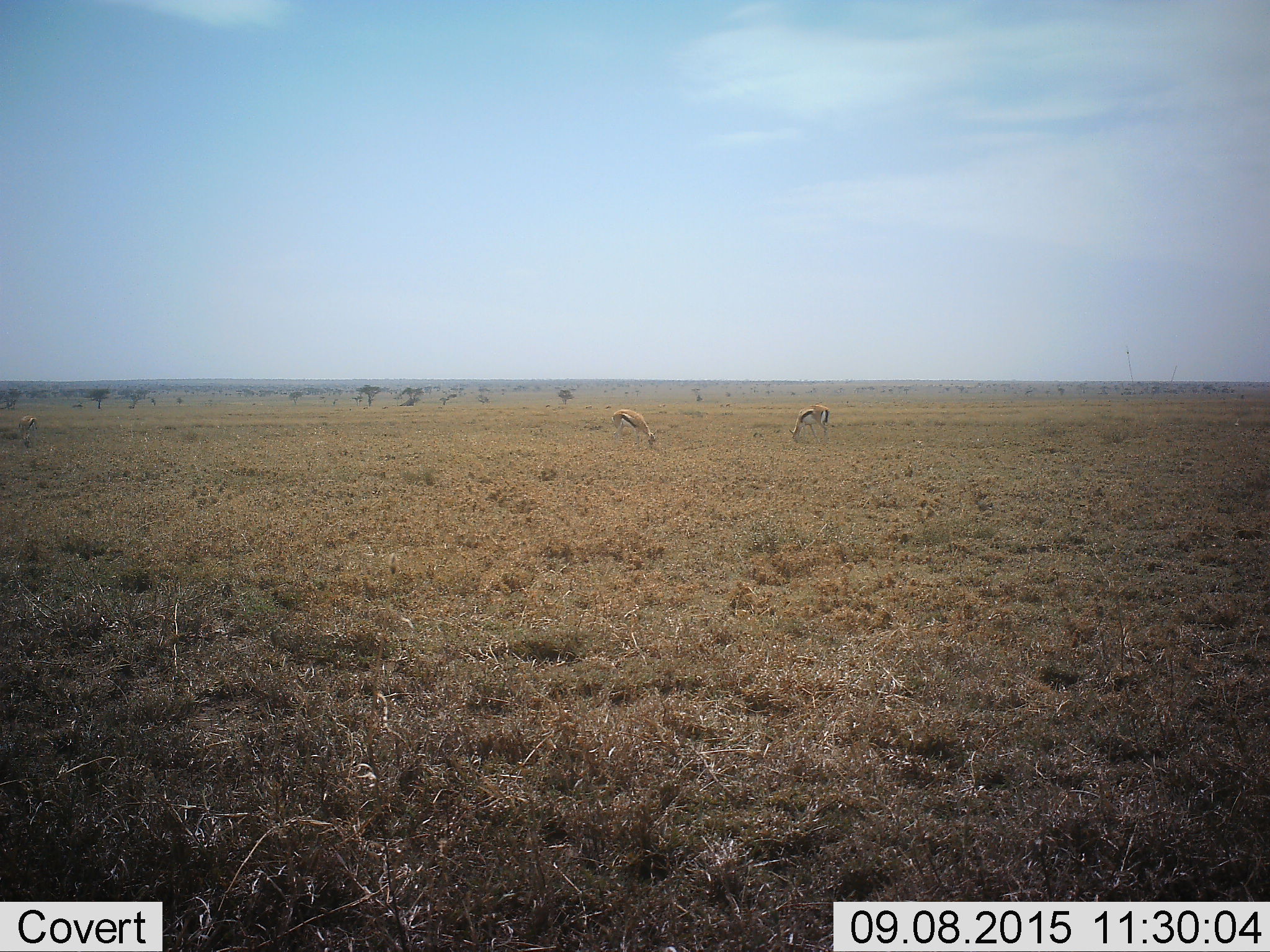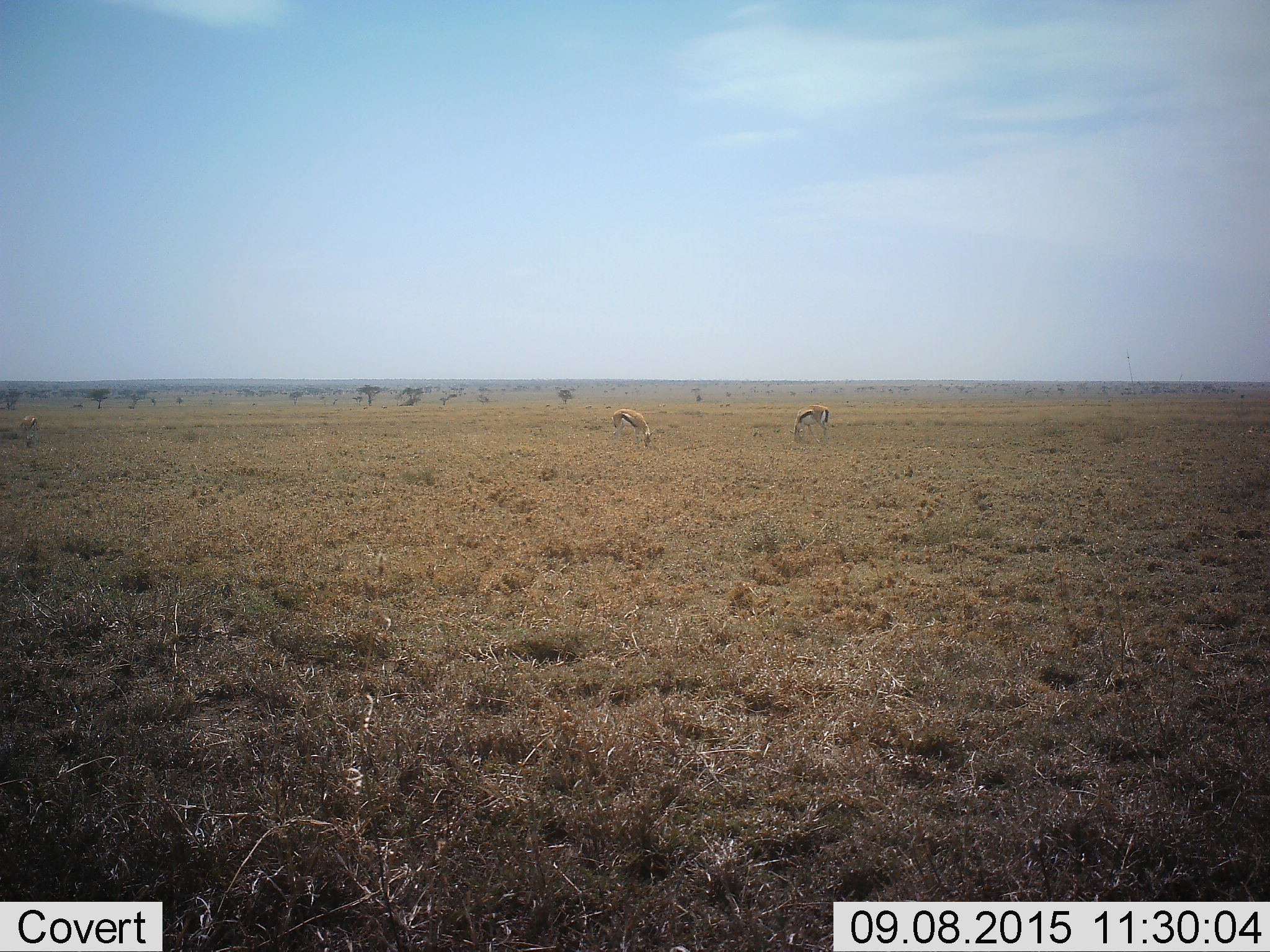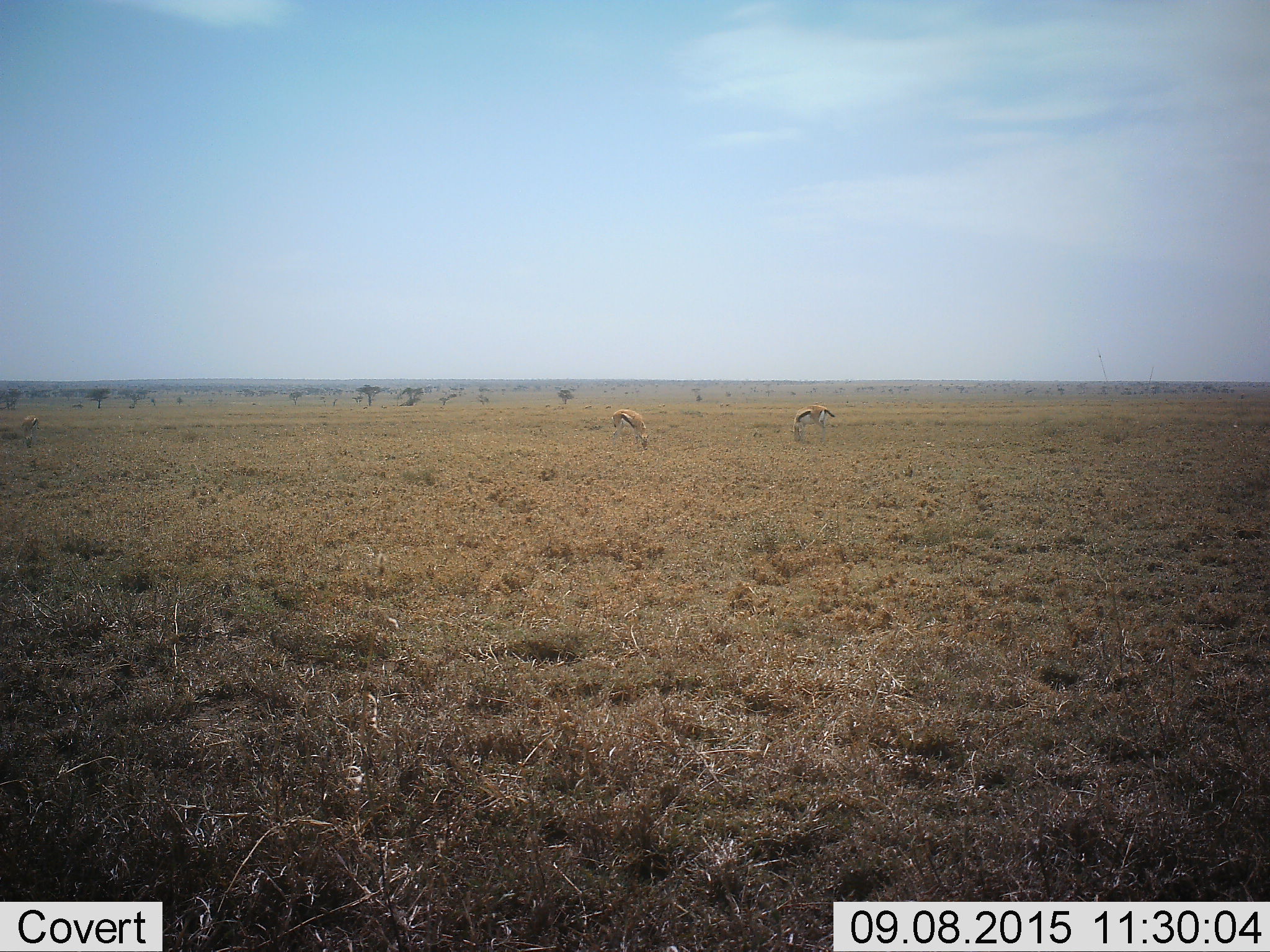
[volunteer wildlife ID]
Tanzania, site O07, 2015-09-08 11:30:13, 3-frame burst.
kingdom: Animalia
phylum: Chordata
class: Mammalia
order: Artiodactyla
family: Bovidae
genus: Eudorcas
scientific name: Eudorcas thomsonii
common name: thomson's gazelle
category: gazellethomsons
Gazellethomsons (thomson's gazelle) (Eudorcas thomsonii), count 2. Behavior (volunteer vote fractions): standing 20%, resting 0%, moving 0%, interacting 0%. Young present (vote fraction): 0%. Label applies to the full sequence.